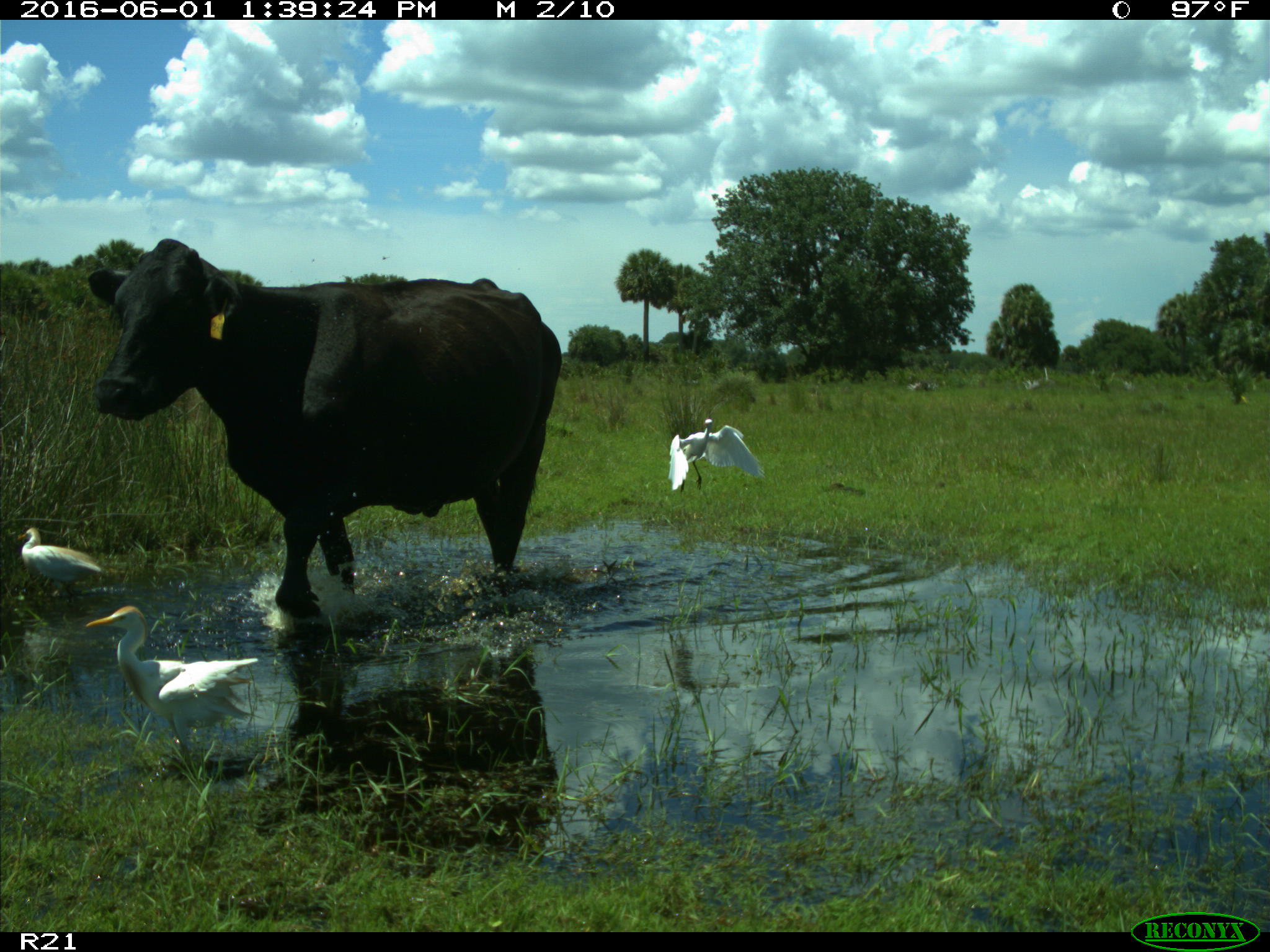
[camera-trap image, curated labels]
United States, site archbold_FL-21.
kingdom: Animalia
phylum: Chordata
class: Mammalia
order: Artiodactyla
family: Bovidae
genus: Bos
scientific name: Bos taurus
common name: domestic cow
Bos taurus (domestic cow).